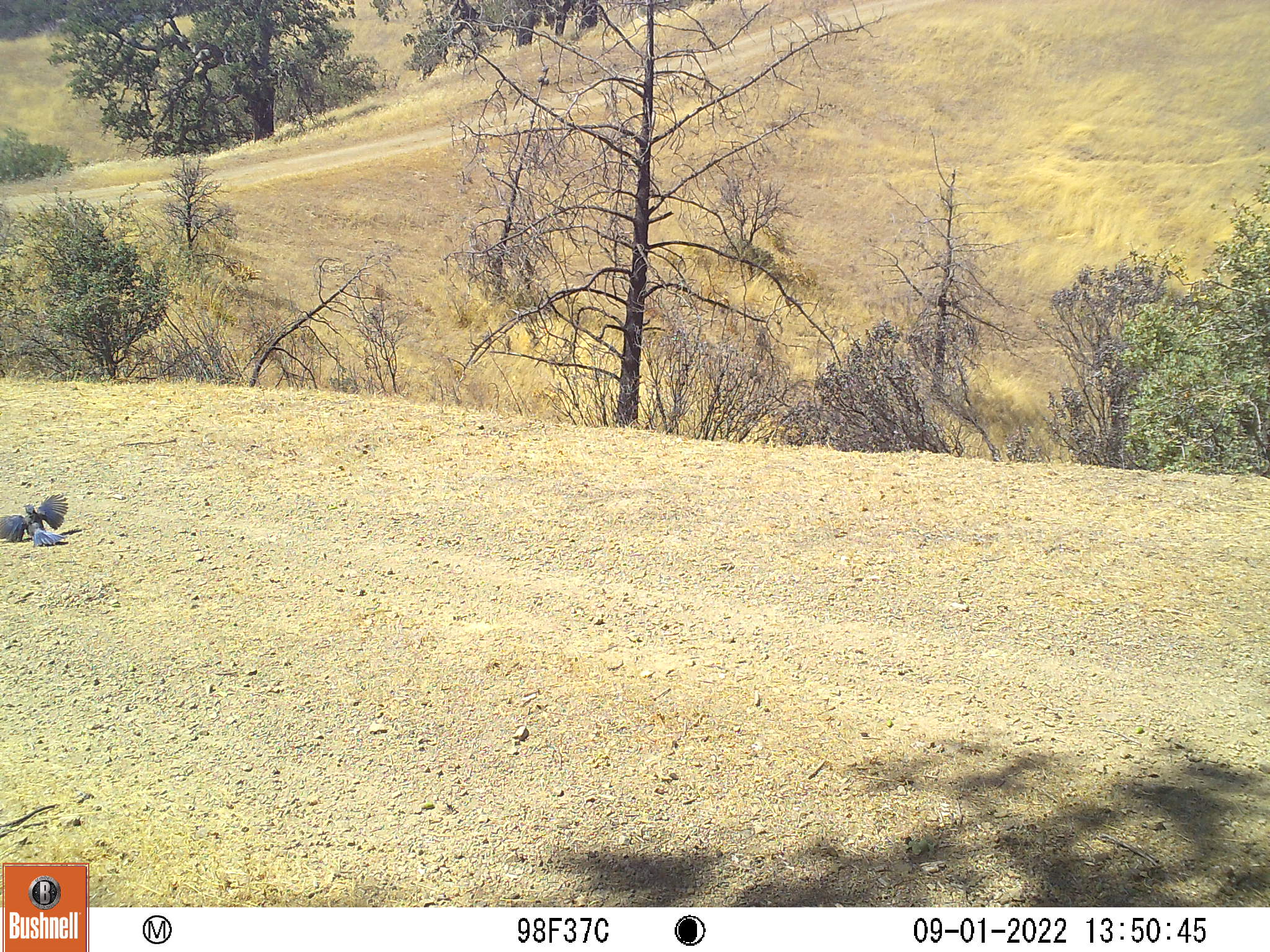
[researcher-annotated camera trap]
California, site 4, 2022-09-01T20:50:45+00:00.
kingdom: Animalia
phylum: Chordata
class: Aves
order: Passeriformes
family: Corvidae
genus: Aphelocoma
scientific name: Aphelocoma californica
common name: california scrub jay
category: western scrub-jay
Western scrub-jay (california scrub jay) (Aphelocoma californica).